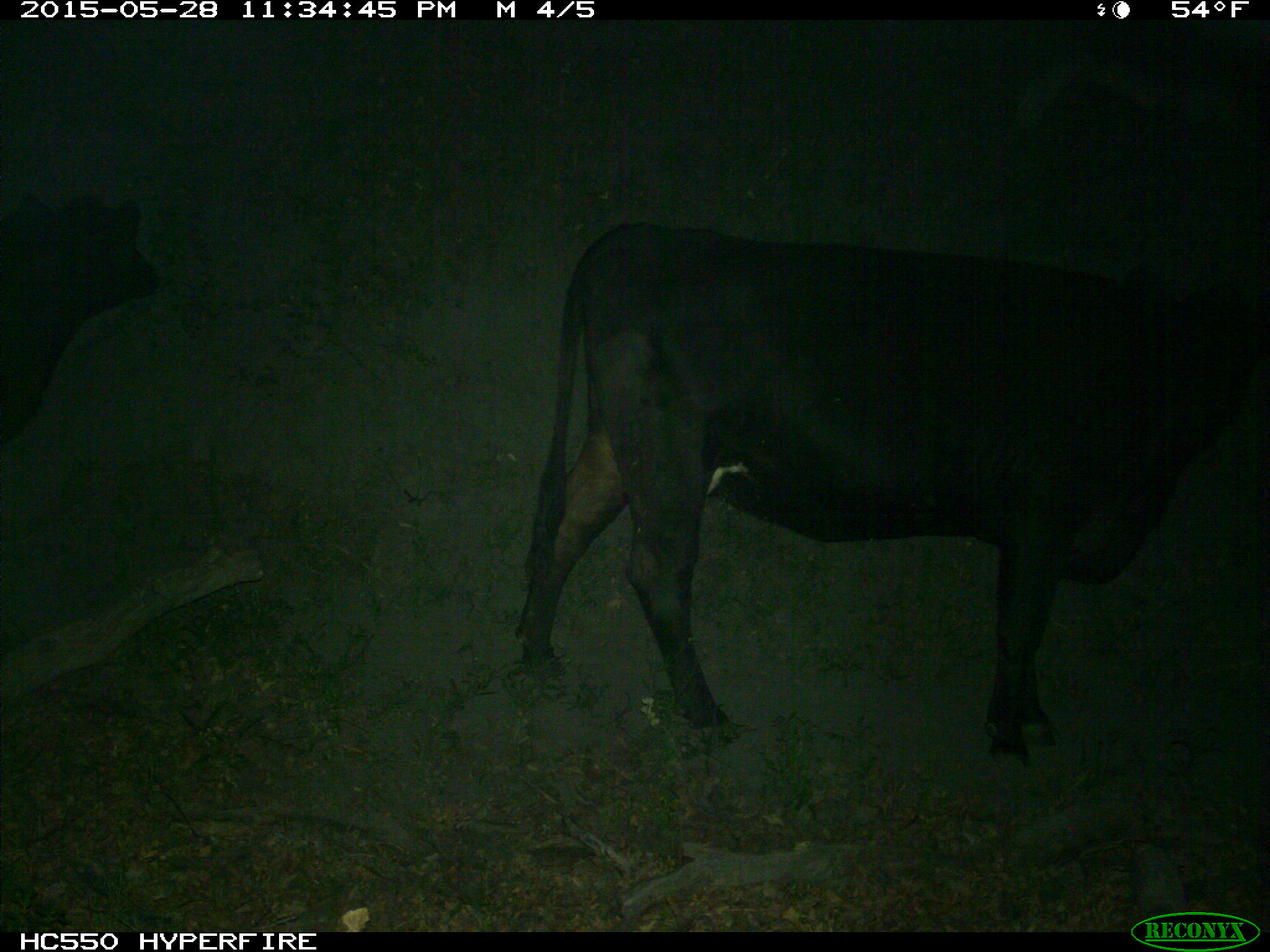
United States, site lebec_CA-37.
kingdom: Animalia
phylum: Chordata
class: Mammalia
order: Artiodactyla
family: Bovidae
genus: Bos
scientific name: Bos taurus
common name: domestic cow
Bos taurus (domestic cow).